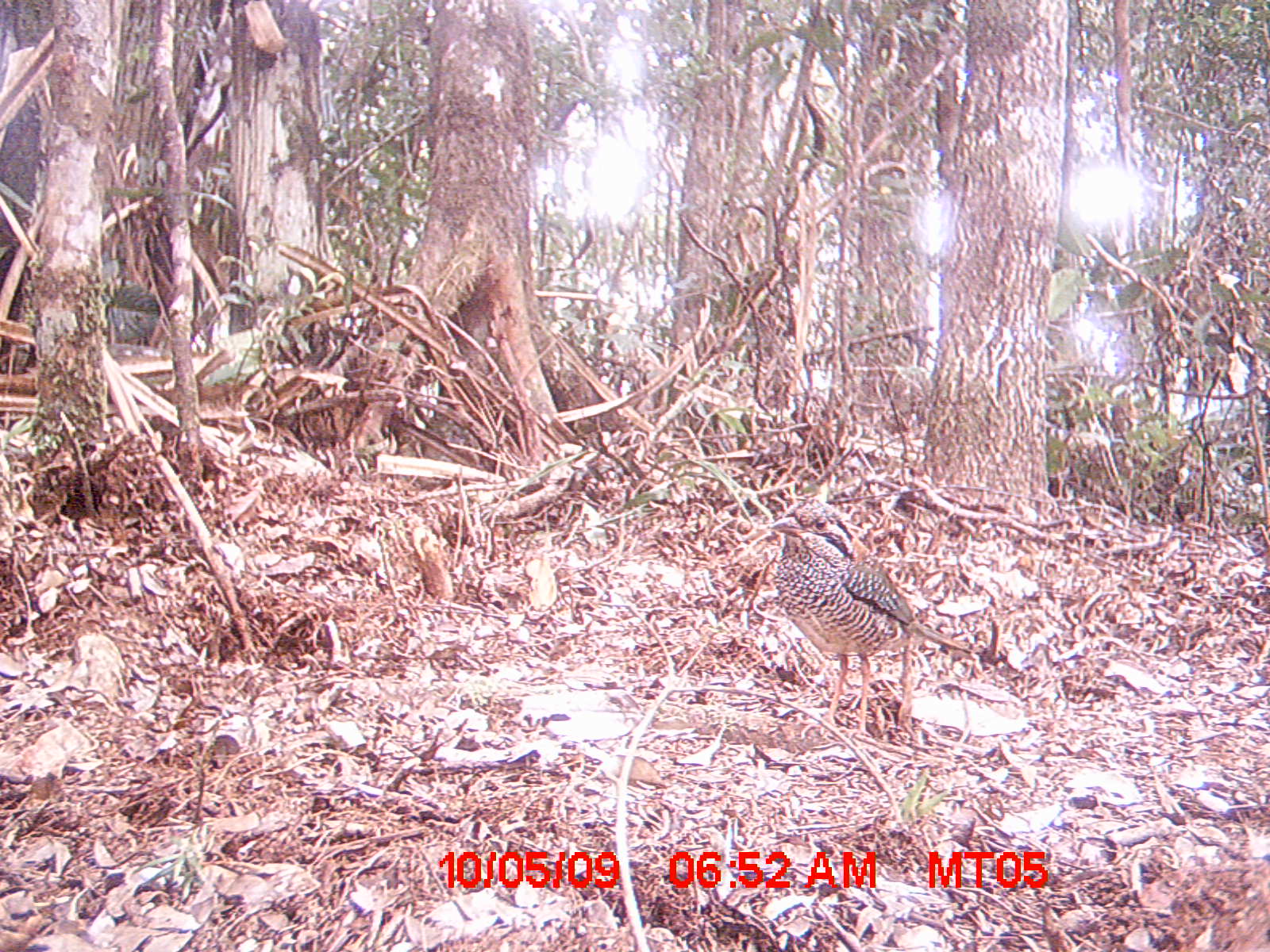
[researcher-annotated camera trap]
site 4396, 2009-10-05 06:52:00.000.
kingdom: Animalia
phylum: Chordata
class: Aves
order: Coraciiformes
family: Brachypteraciidae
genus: Brachypteracias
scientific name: Brachypteracias squamiger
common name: scaly ground-roller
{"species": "Brachypteracias squamiger (scaly ground-roller)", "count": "1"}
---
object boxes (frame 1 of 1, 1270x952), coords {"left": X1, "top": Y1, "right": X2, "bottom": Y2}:
brachypteracias squamiger: {"left": 766, "top": 497, "right": 981, "bottom": 743}